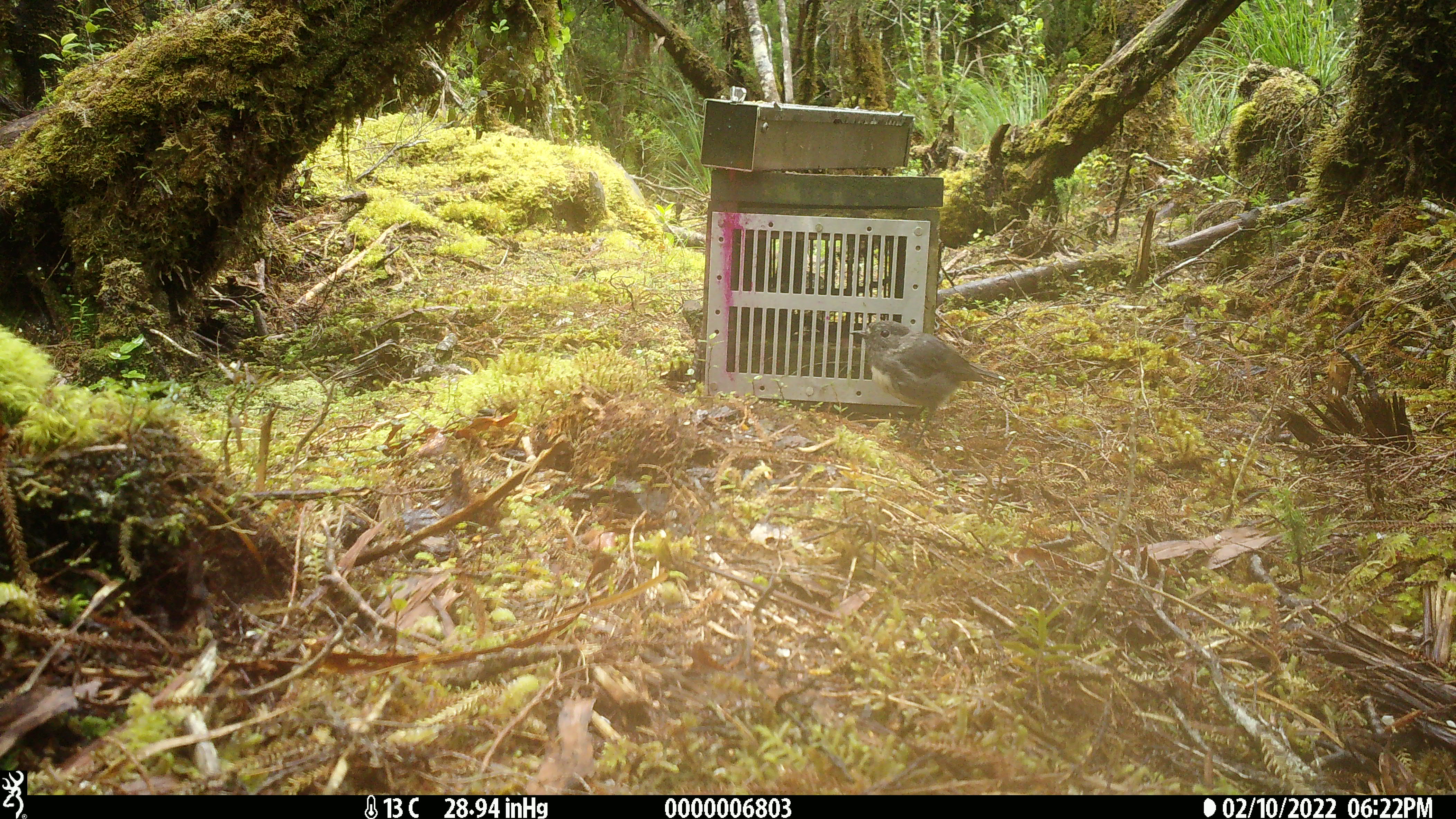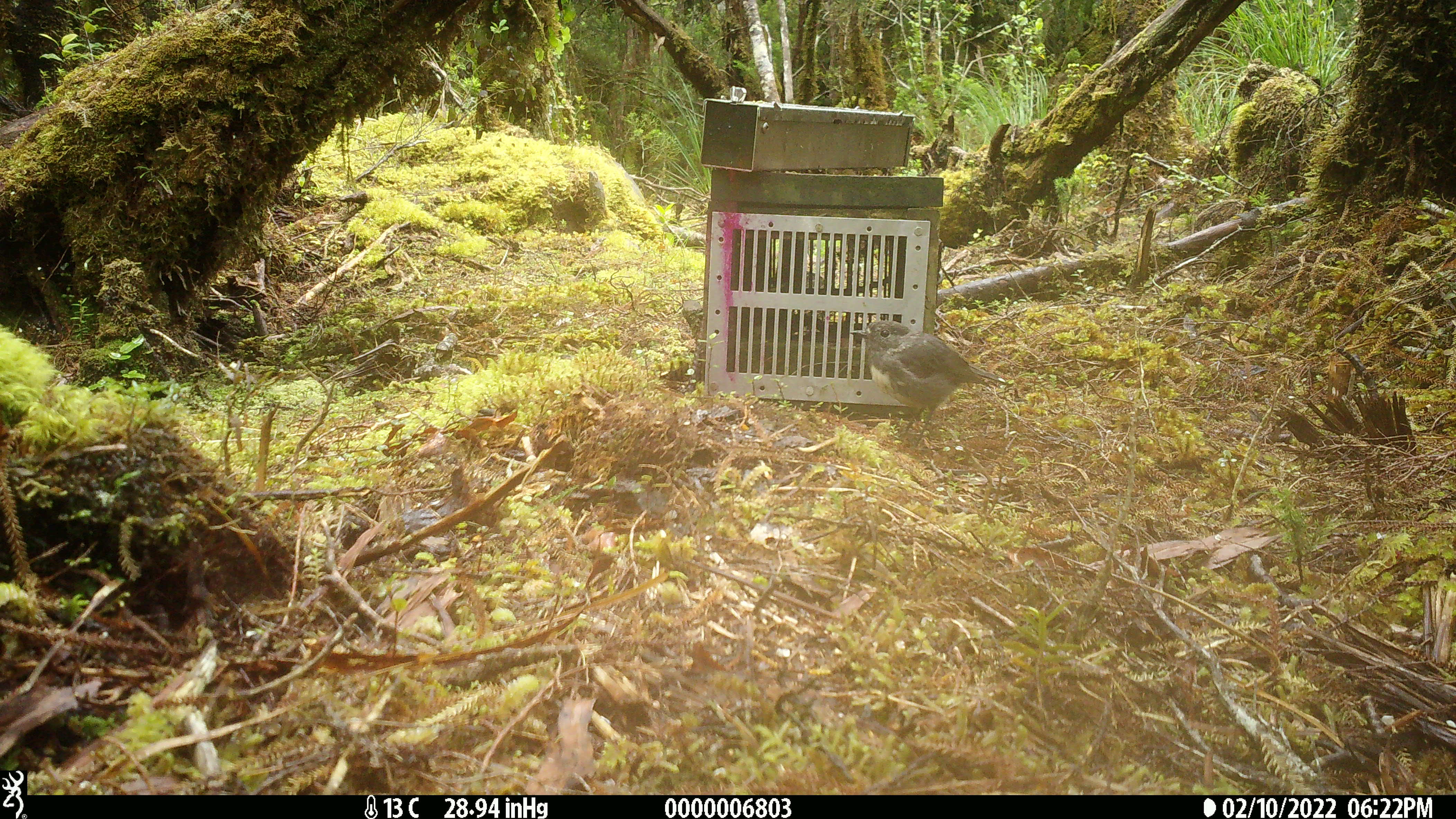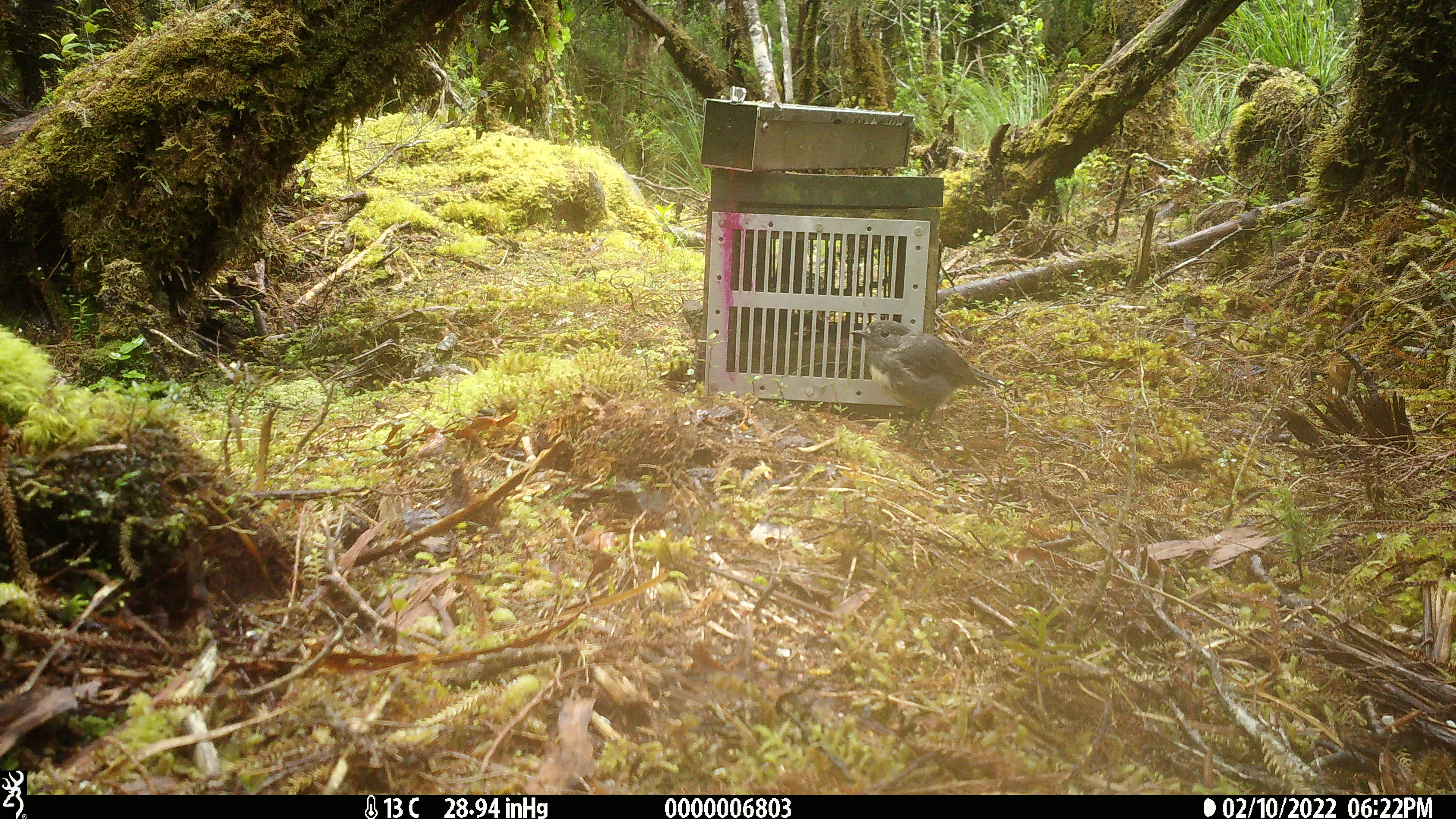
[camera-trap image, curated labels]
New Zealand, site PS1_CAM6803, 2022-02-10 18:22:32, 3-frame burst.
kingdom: Animalia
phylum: Chordata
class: Aves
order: Passeriformes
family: Petroicidae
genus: Petroica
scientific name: Petroica australis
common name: new zealand robin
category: robin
Robin (new zealand robin) (Petroica australis).